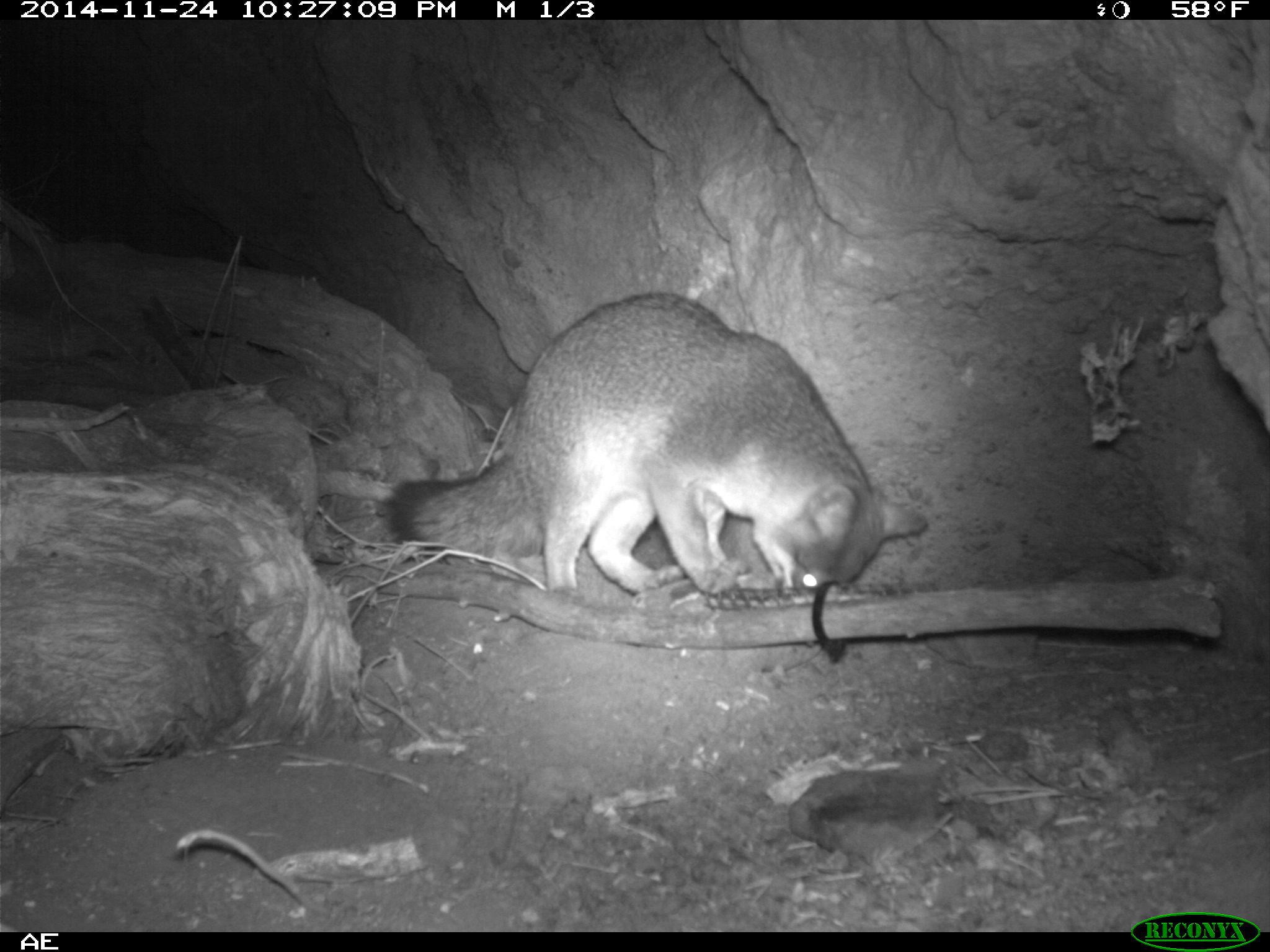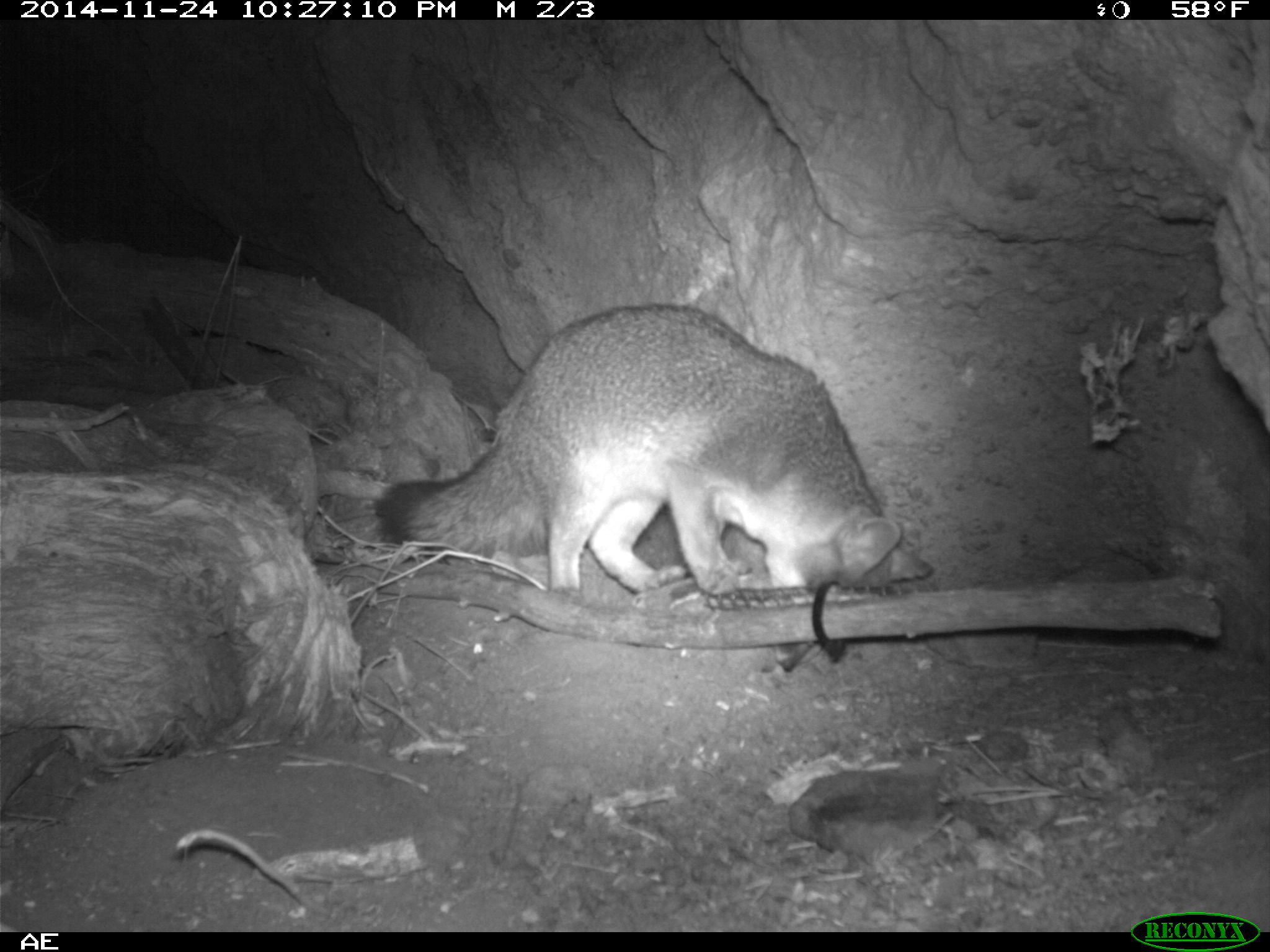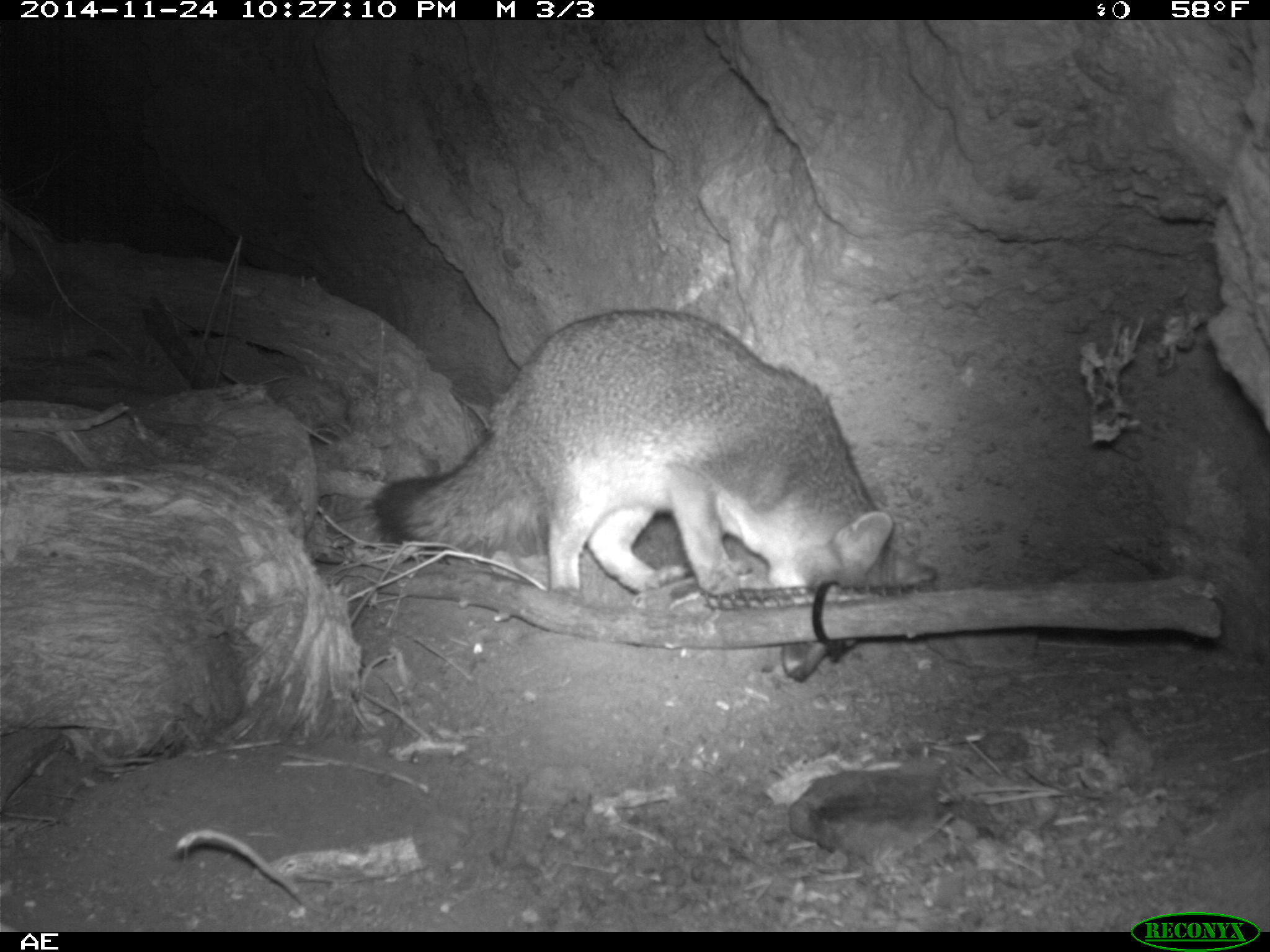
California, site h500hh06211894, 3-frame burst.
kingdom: Animalia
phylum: Chordata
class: Mammalia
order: Carnivora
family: Canidae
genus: Urocyon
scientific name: Urocyon littoralis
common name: island fox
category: fox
Fox (island fox) (Urocyon littoralis).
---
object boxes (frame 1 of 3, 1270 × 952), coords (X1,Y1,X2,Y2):
fox: (383,290,928,593)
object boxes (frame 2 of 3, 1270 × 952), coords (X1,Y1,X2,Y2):
fox: (375,302,933,604)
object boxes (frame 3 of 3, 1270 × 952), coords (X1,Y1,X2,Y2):
fox: (371,309,938,593)